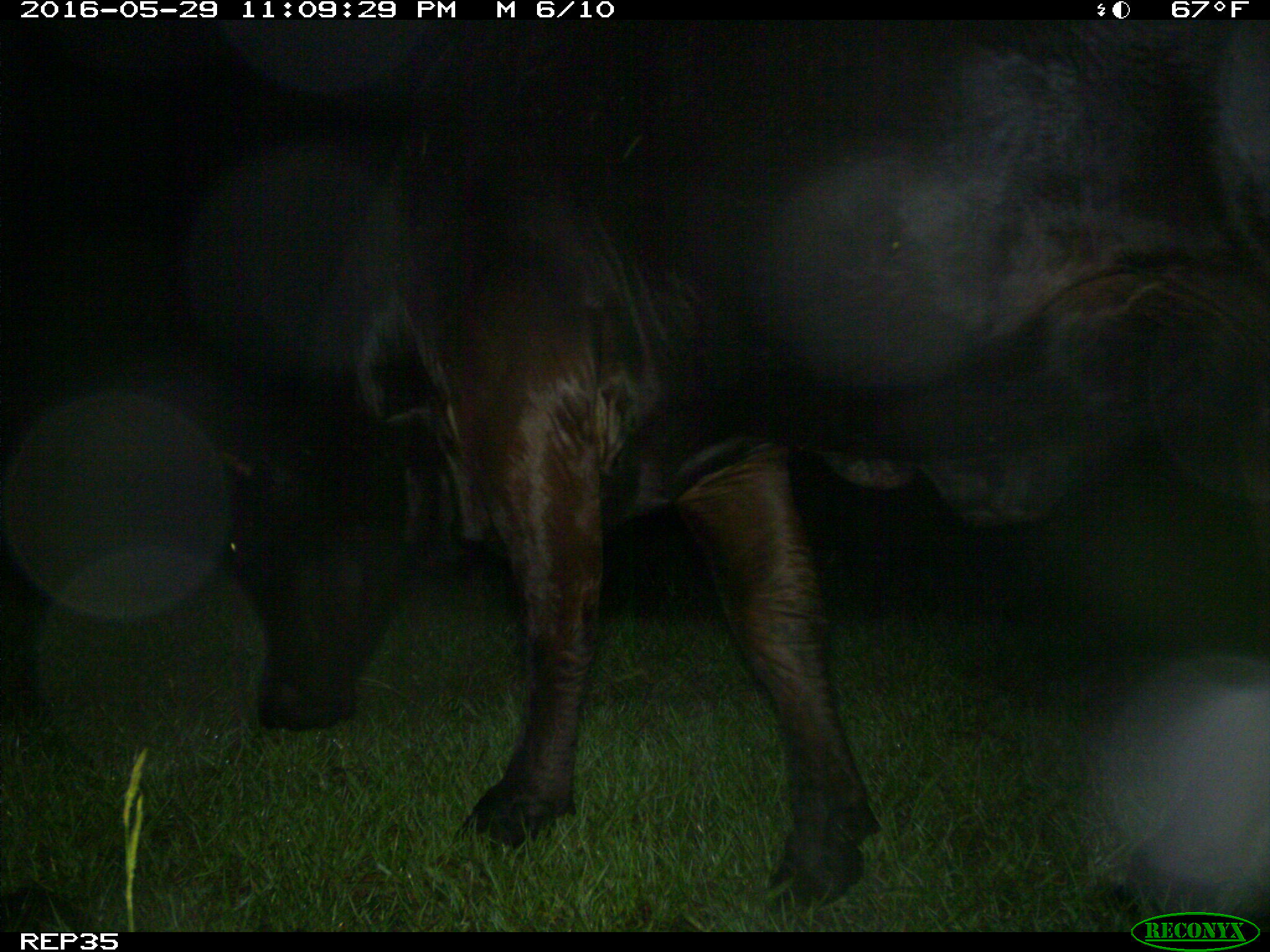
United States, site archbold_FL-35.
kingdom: Animalia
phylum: Chordata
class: Mammalia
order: Artiodactyla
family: Bovidae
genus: Bos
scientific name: Bos taurus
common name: domestic cow